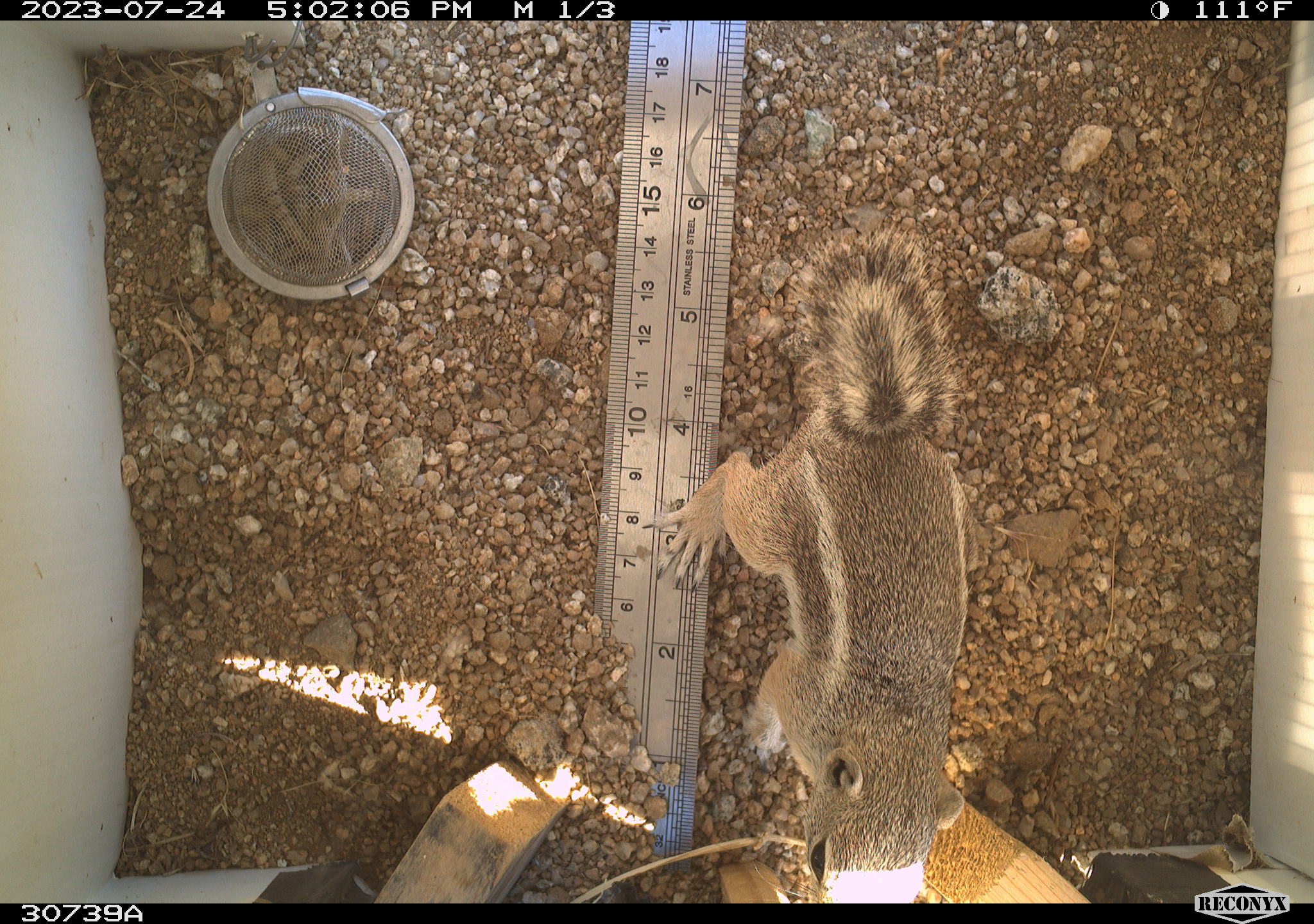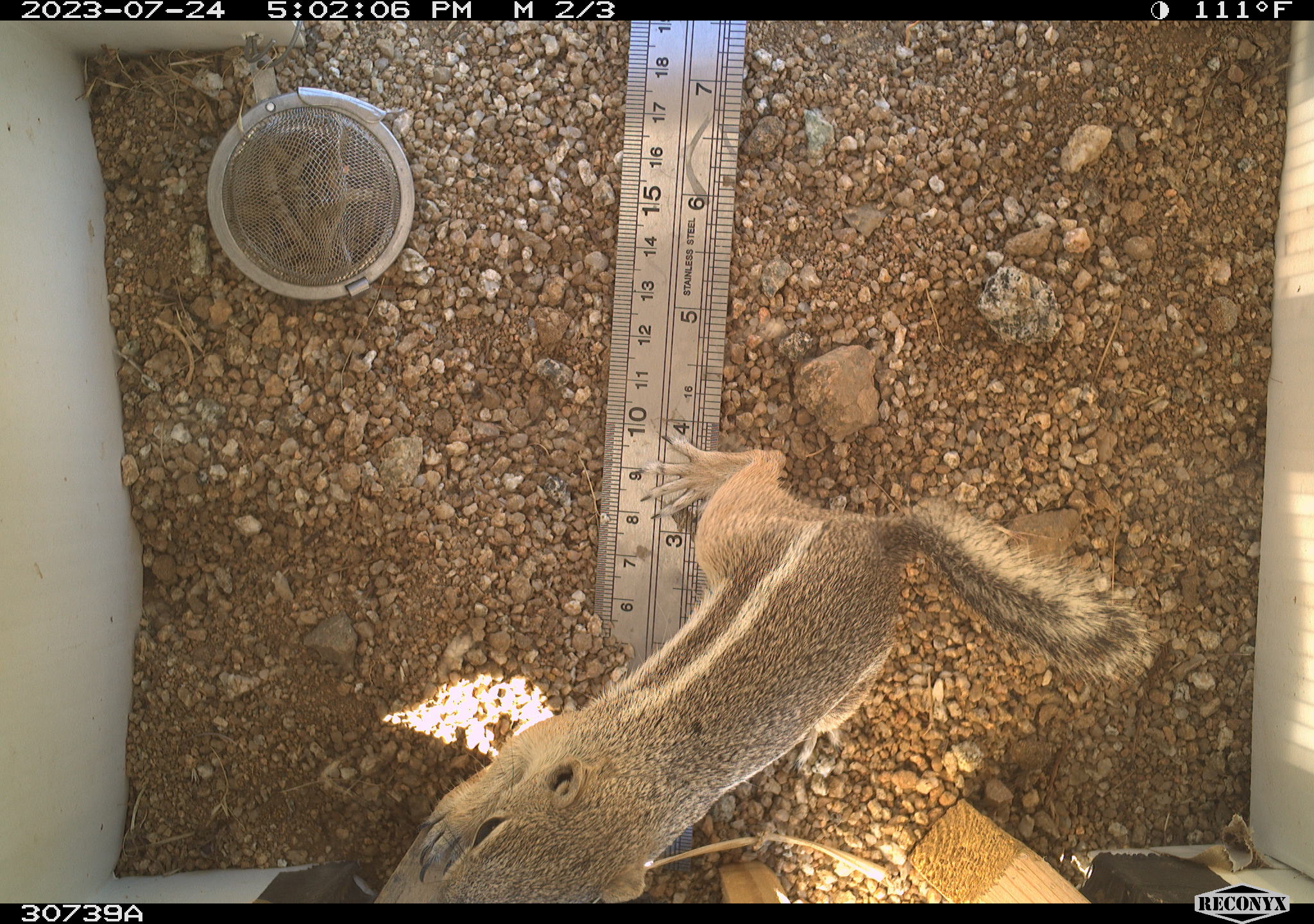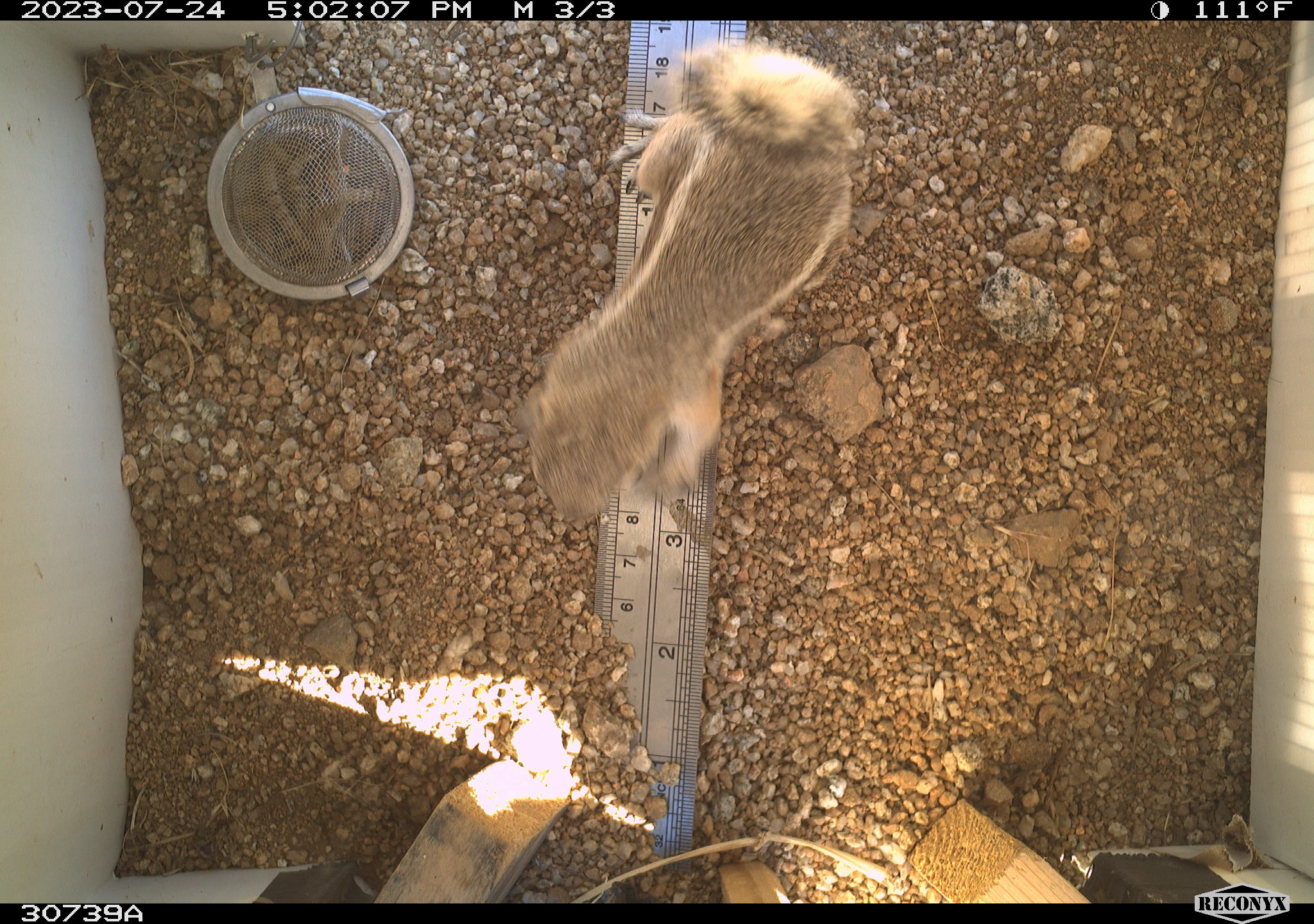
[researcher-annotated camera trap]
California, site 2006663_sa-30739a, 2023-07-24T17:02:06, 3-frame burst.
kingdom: Animalia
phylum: Chordata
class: Mammalia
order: Rodentia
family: Sciuridae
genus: Ammospermophilus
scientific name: Ammospermophilus leucurus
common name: white-tailed antelope squirrel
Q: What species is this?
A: White-tailed antelope squirrel (Ammospermophilus leucurus).